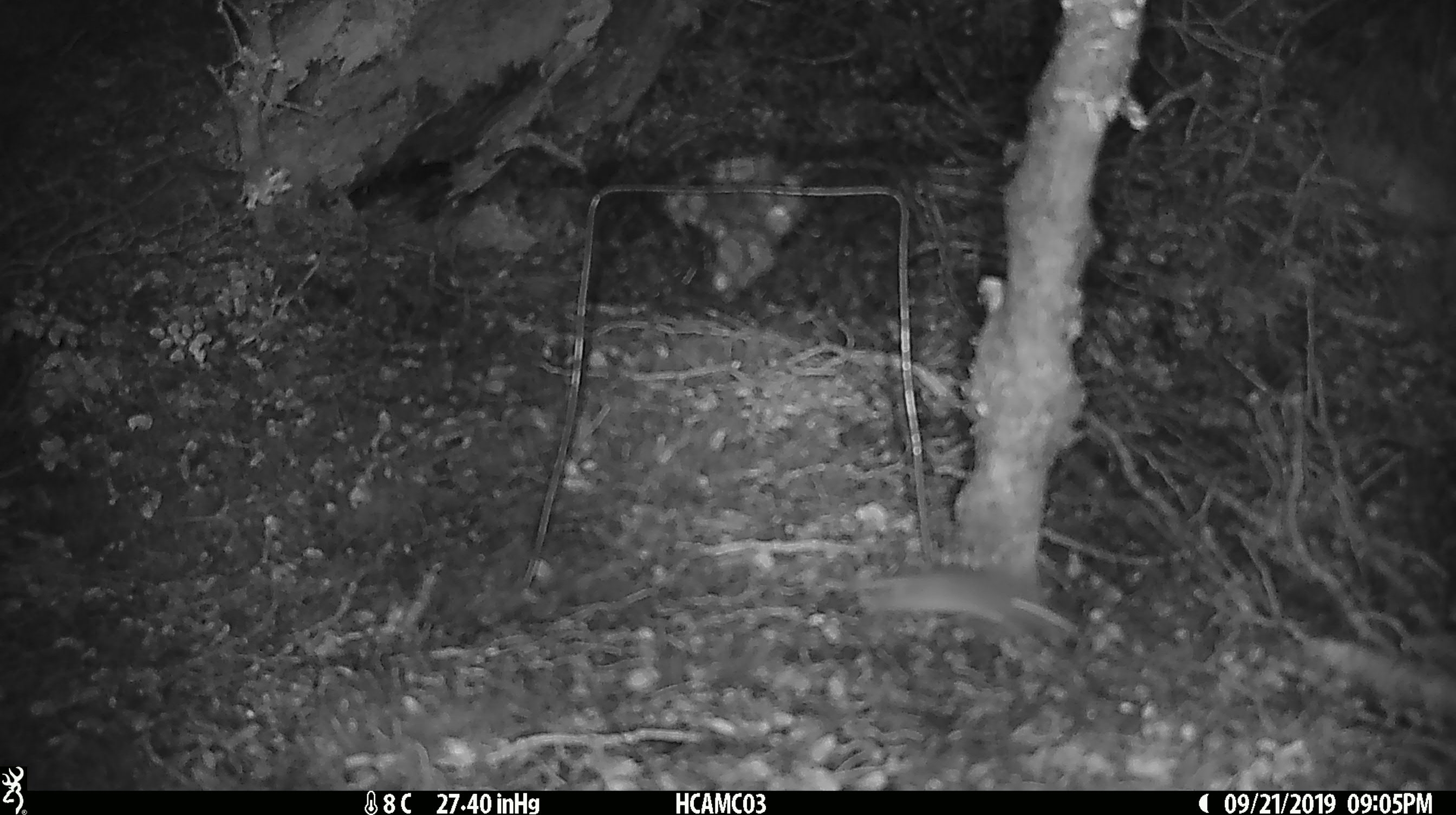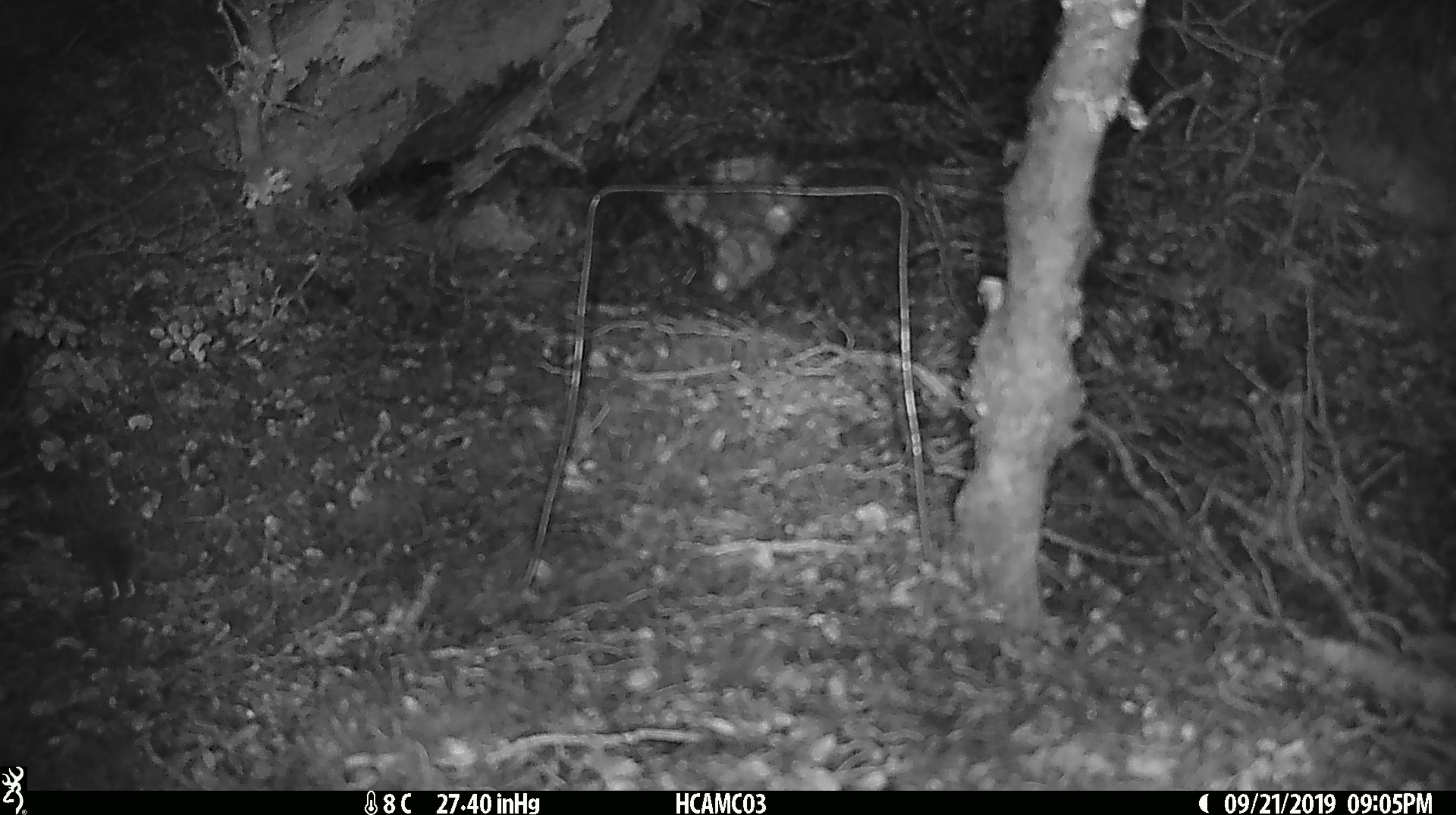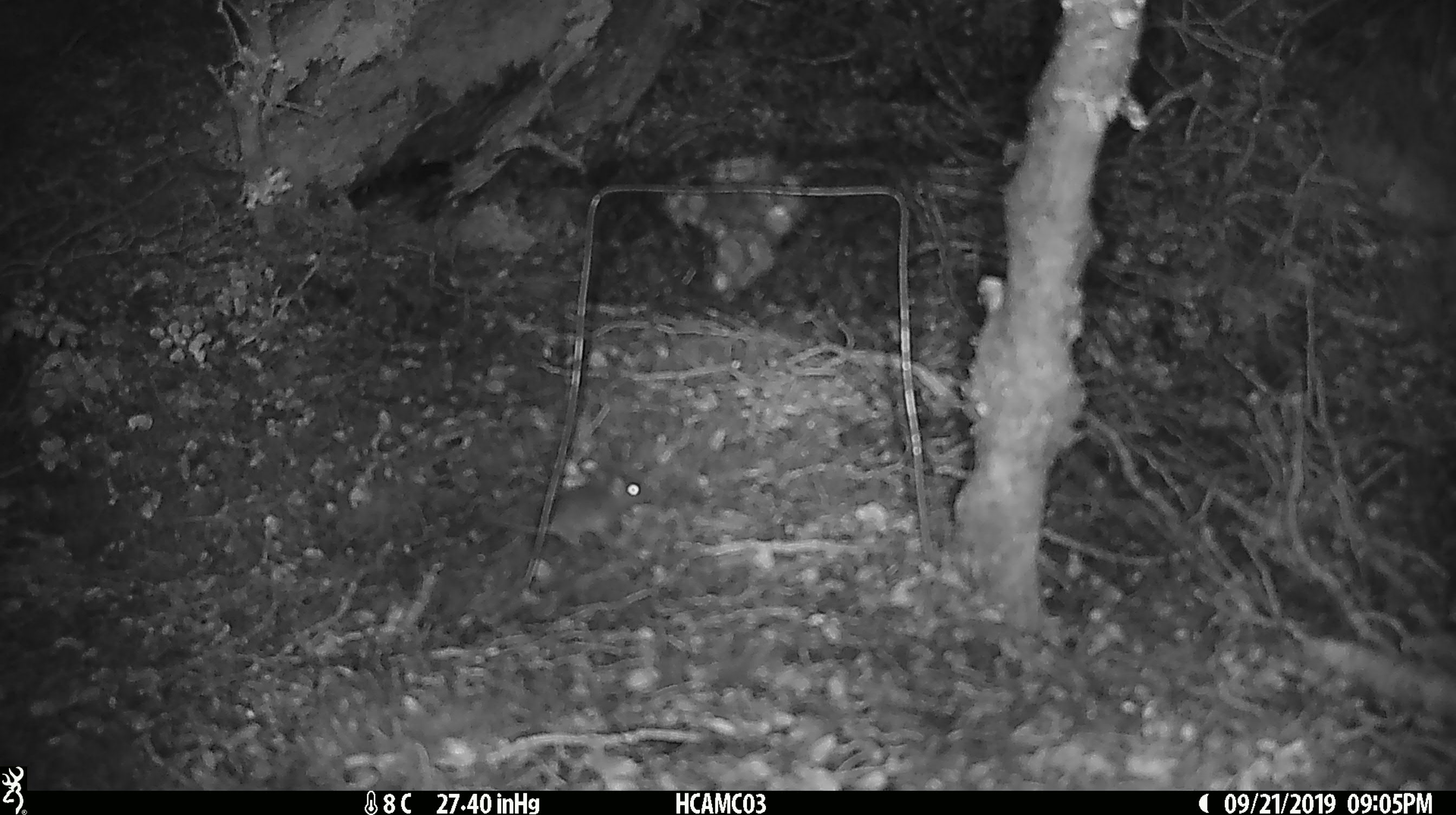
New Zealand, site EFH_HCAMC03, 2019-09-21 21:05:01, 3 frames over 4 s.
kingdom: Animalia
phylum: Chordata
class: Mammalia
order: Rodentia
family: Muridae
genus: Mus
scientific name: Mus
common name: mouse